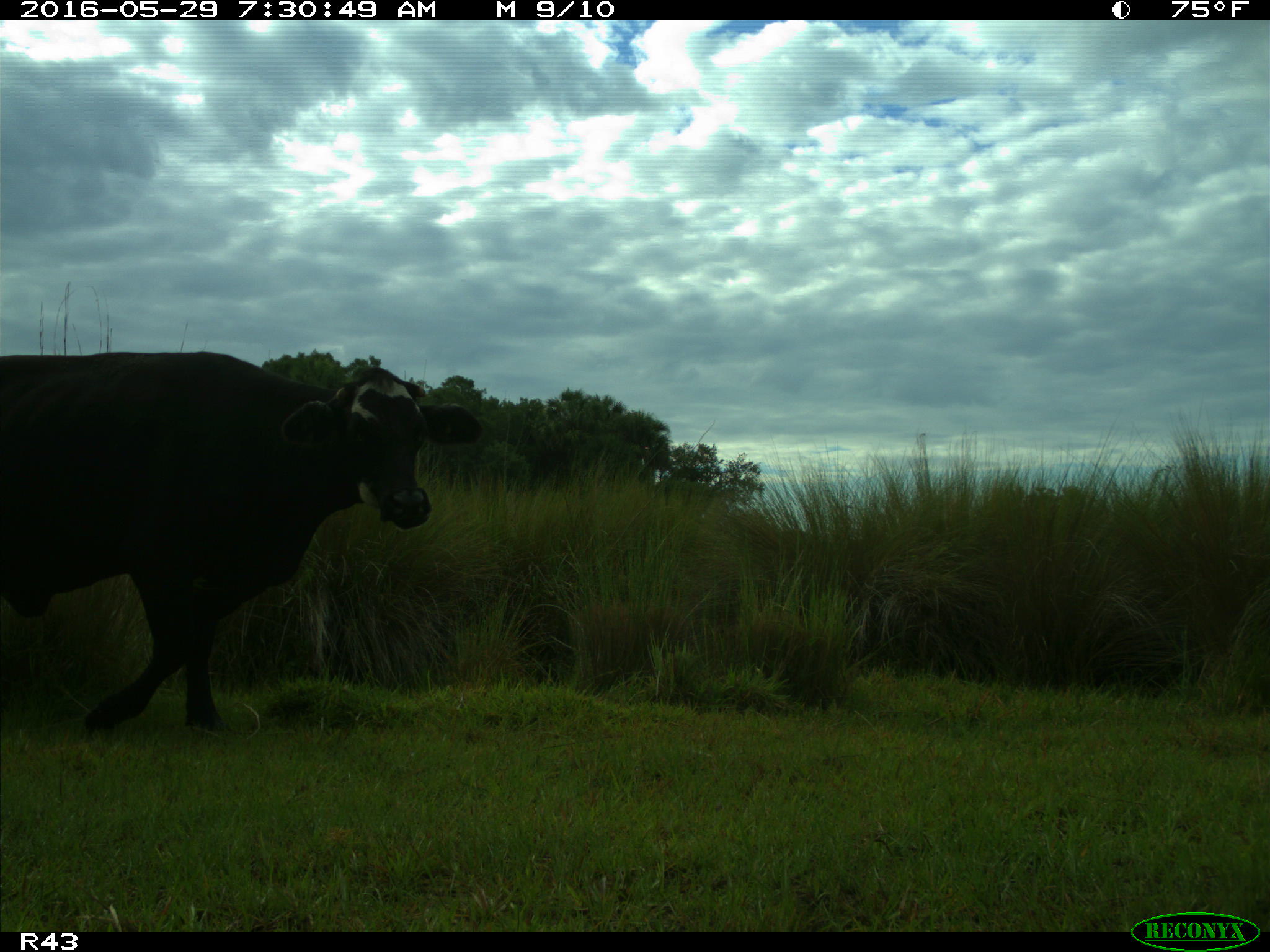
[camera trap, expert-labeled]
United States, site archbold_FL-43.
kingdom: Animalia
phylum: Chordata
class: Mammalia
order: Artiodactyla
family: Bovidae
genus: Bos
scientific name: Bos taurus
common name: domestic cow